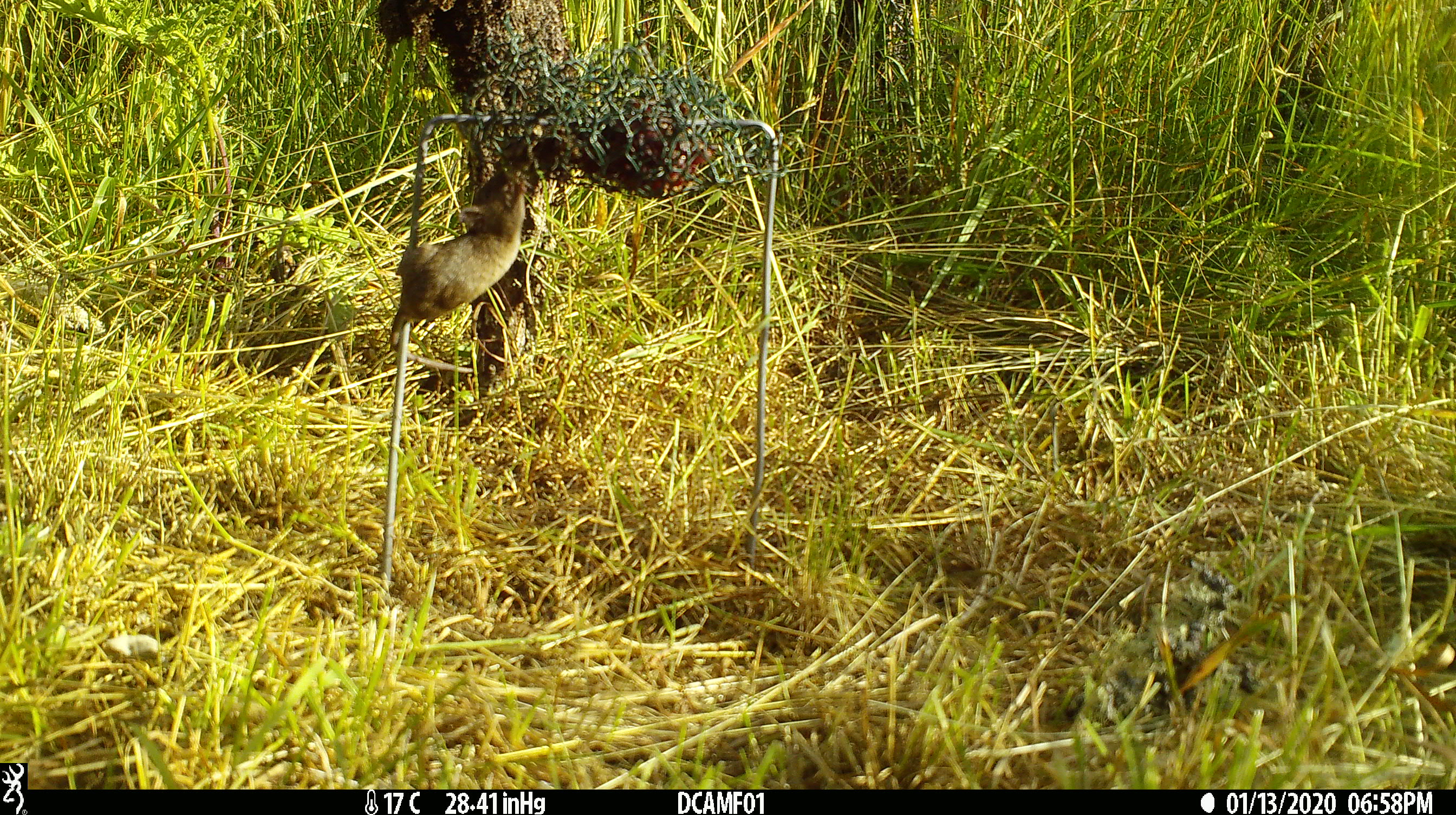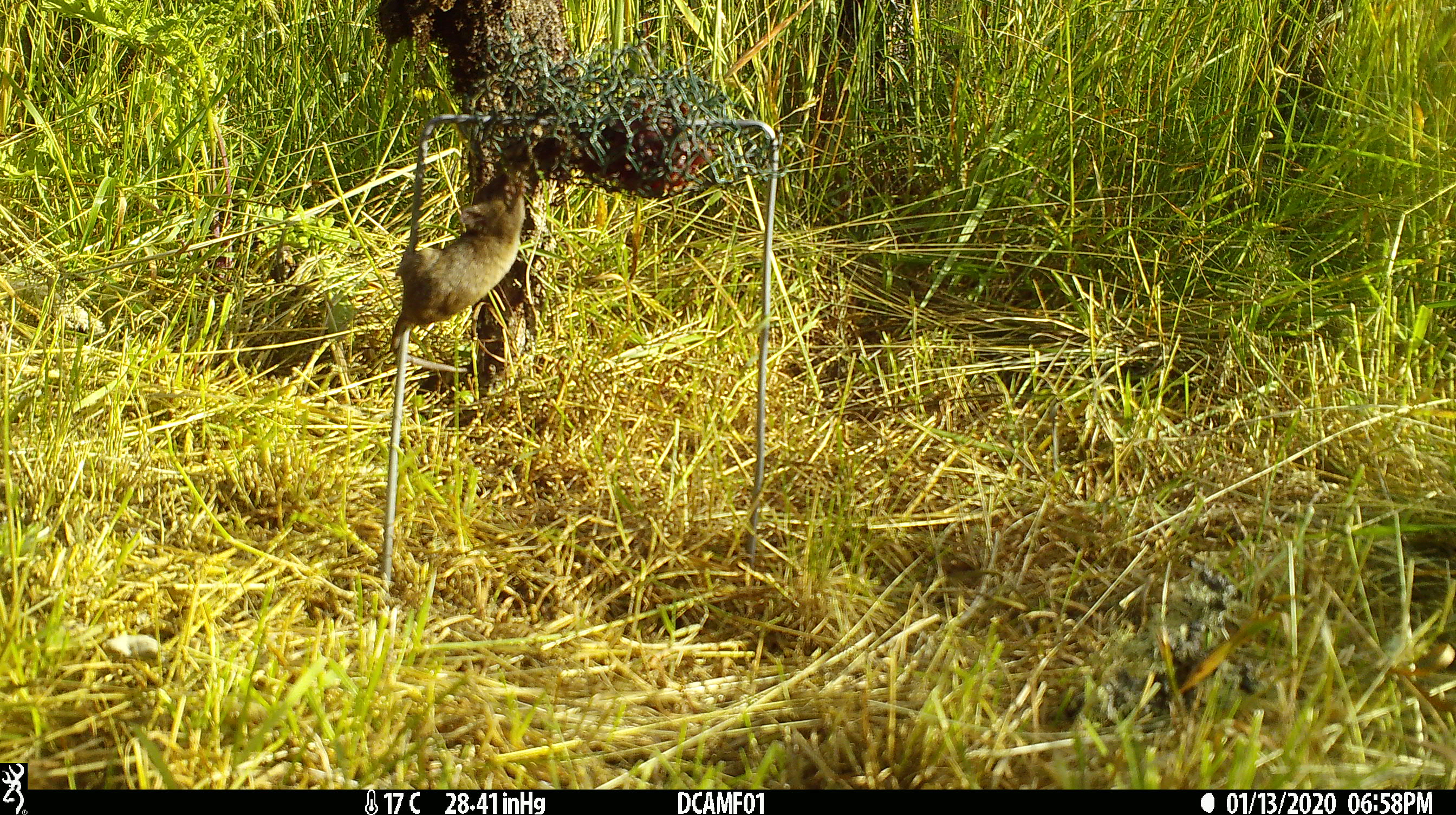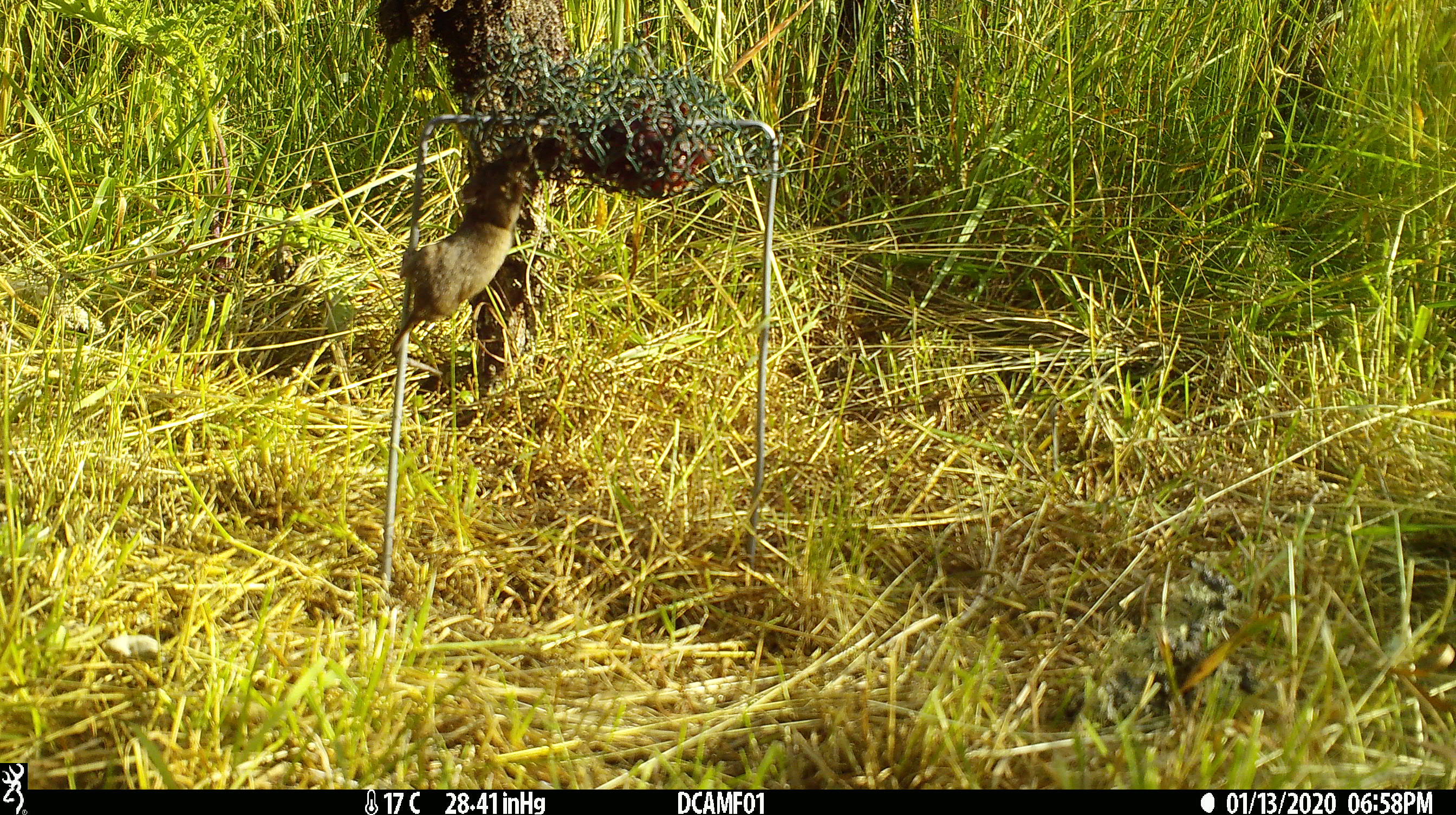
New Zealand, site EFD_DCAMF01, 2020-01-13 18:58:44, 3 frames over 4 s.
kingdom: Animalia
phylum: Chordata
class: Mammalia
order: Rodentia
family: Muridae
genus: Mus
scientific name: Mus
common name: mouse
Mouse (Mus).